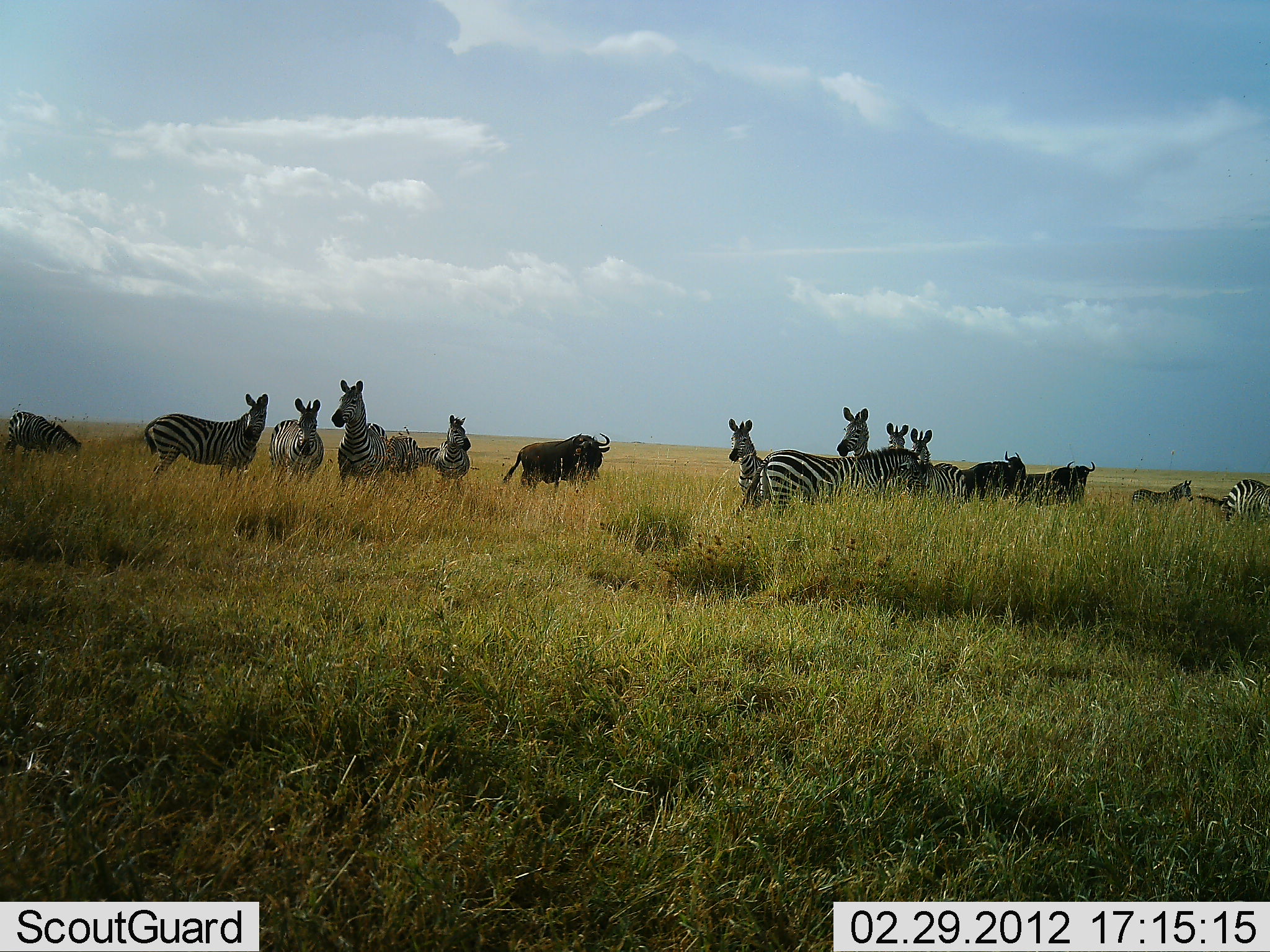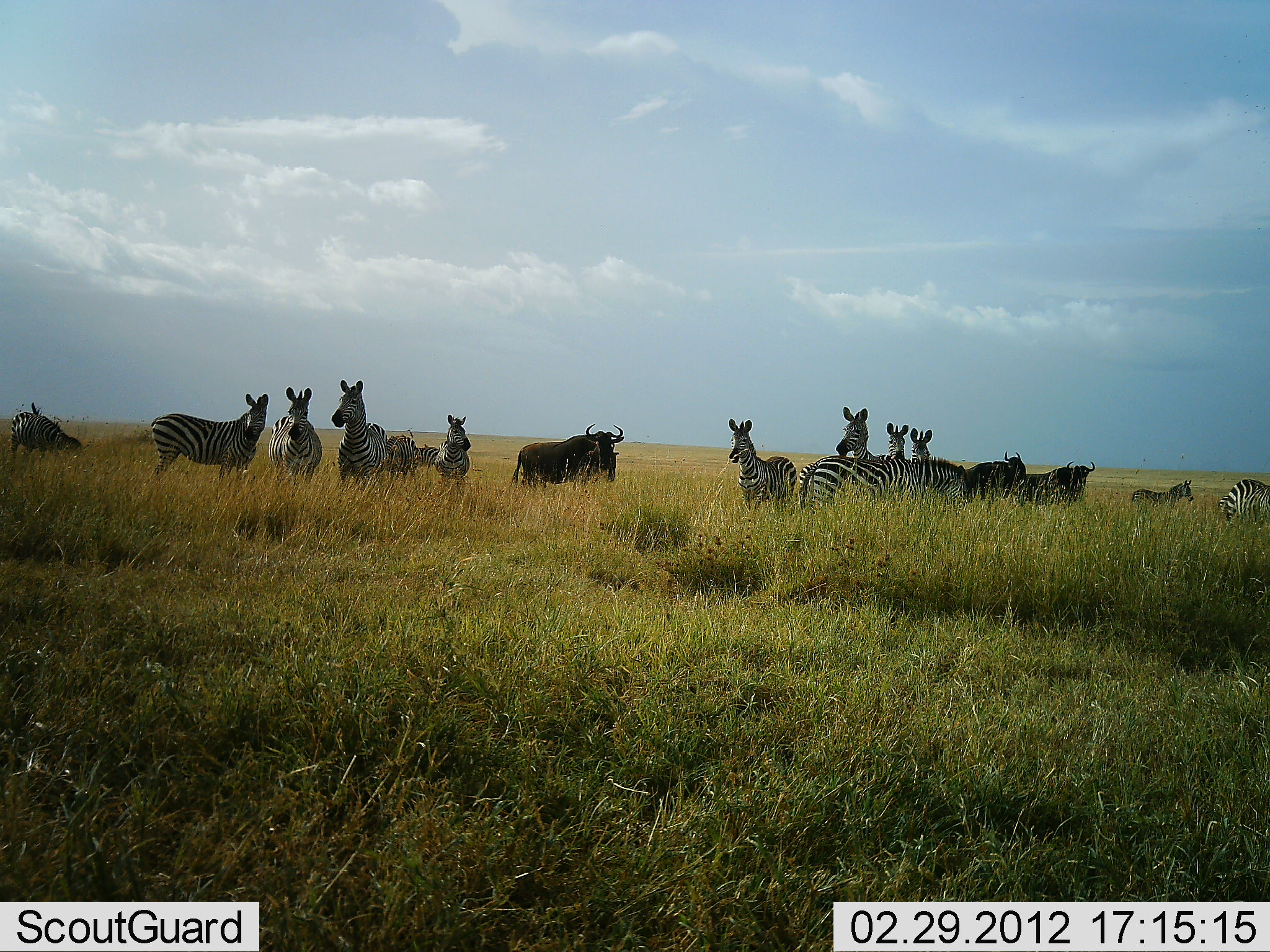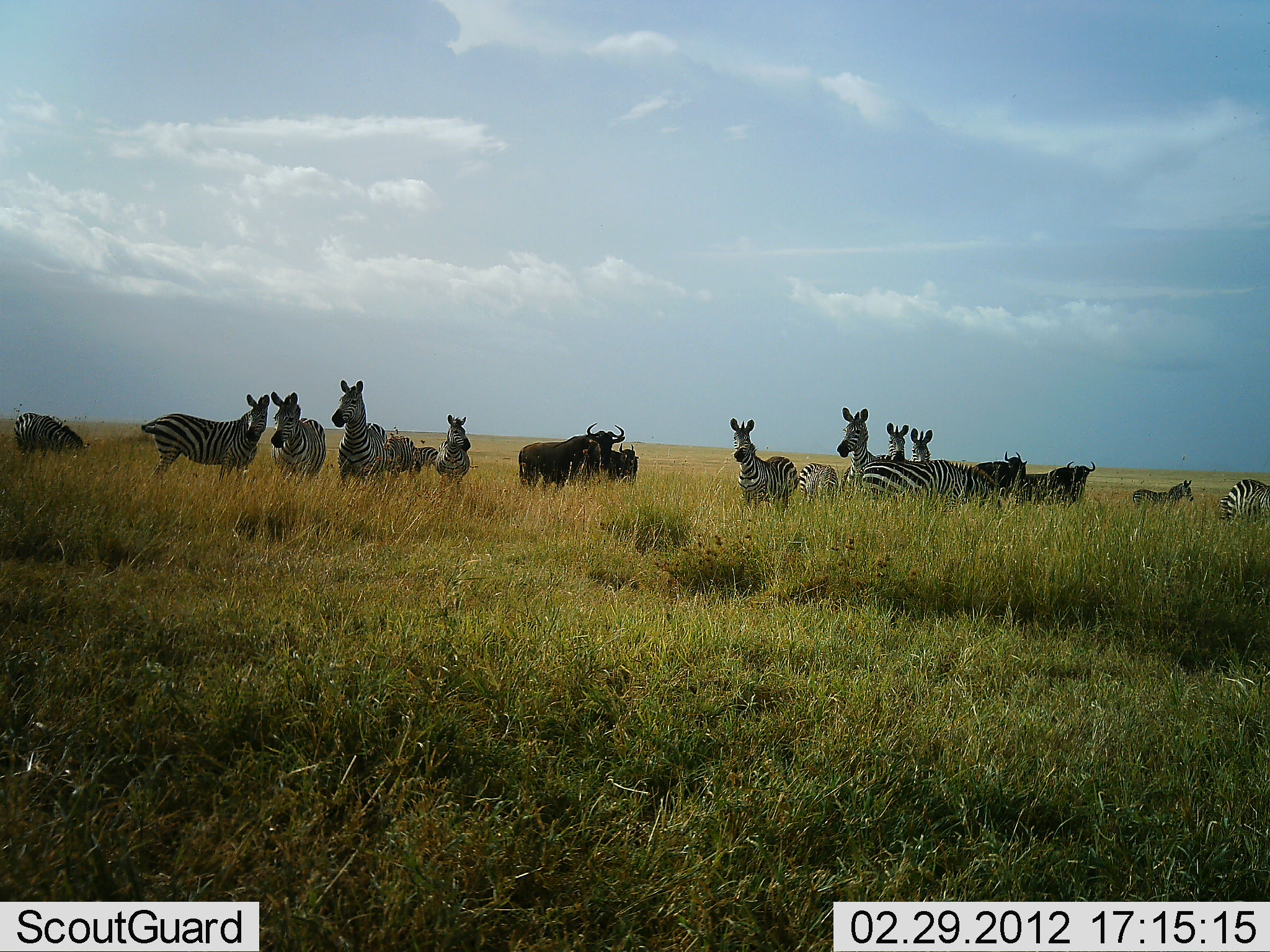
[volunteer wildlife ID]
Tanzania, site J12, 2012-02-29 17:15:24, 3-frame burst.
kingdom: Animalia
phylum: Chordata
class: Mammalia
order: Artiodactyla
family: Bovidae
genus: Connochaetes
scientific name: Connochaetes taurinus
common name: blue wildebeest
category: wildebeest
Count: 4.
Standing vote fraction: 96%.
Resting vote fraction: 0%.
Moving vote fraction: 20%.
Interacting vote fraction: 0%.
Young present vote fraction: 4%.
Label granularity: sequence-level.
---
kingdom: Animalia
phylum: Chordata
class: Mammalia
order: Perissodactyla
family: Equidae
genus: Equus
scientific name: Equus quagga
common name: plains zebra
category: zebra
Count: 11-50.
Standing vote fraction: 94%.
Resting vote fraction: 0%.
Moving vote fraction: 27%.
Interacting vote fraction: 9%.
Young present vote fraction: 15%.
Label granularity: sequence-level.